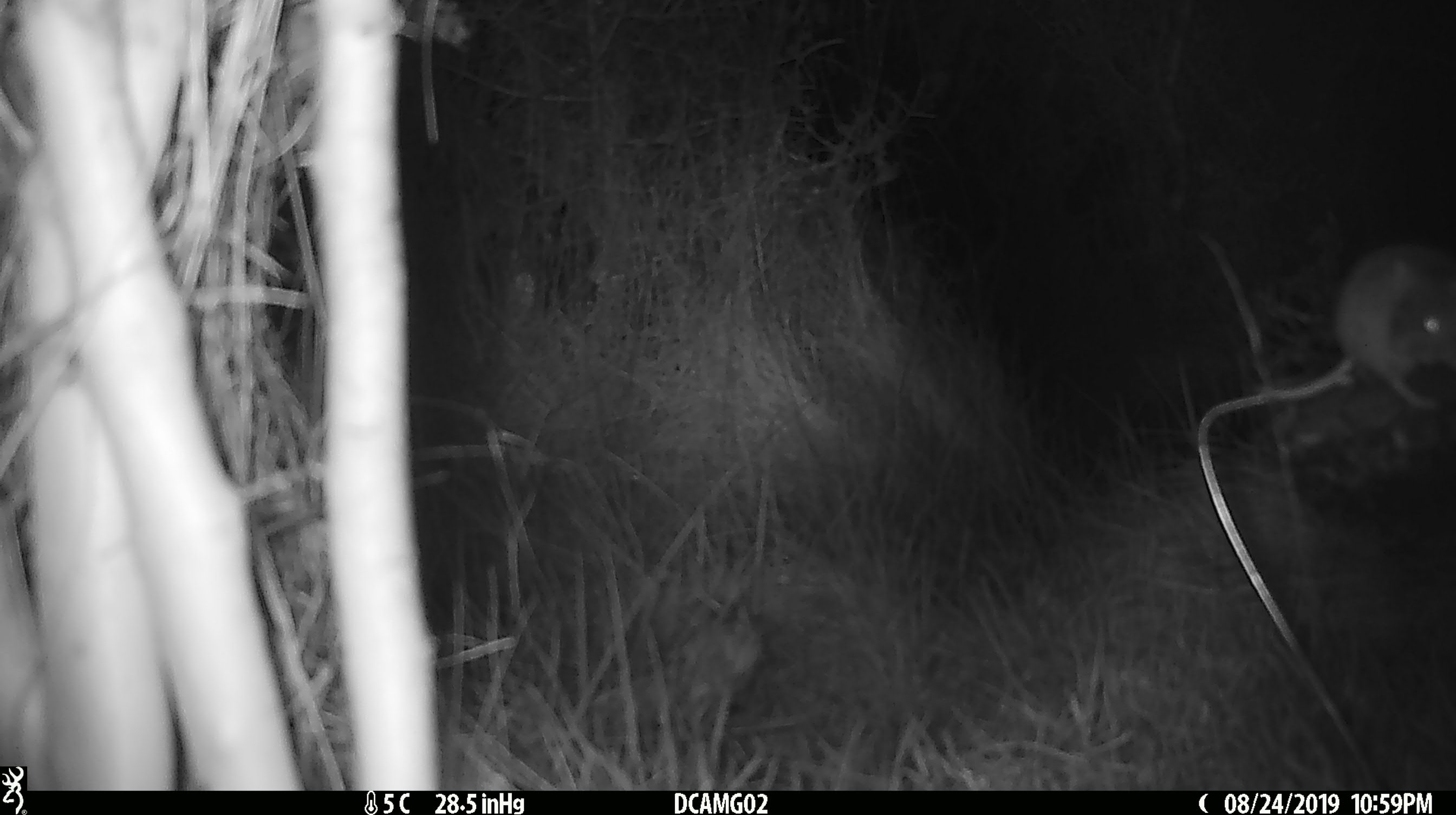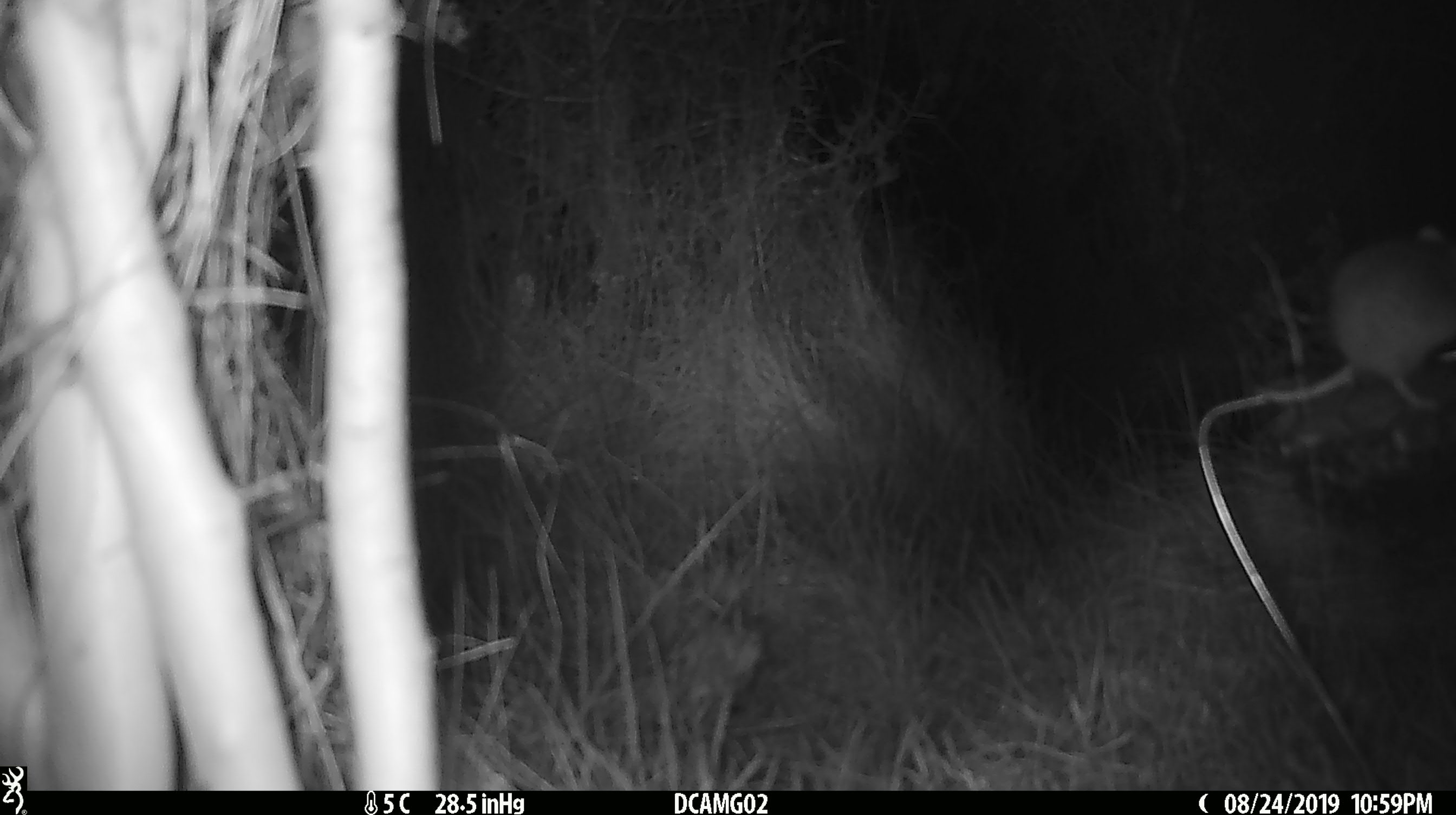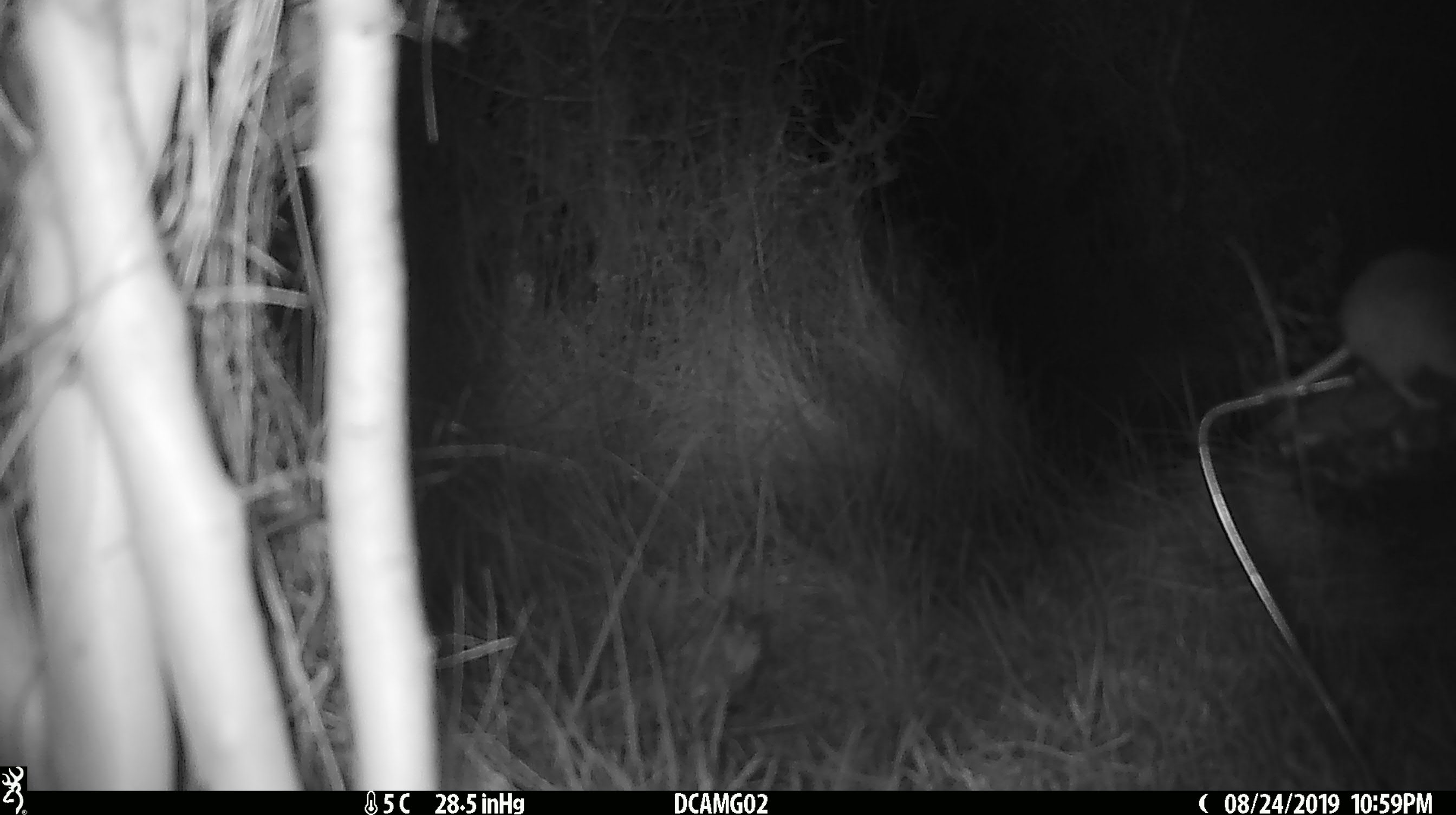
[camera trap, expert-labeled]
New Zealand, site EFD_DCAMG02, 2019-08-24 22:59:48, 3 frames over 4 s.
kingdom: Animalia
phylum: Chordata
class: Mammalia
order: Rodentia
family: Muridae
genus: Mus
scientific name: Mus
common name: mouse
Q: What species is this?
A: Mouse (Mus).